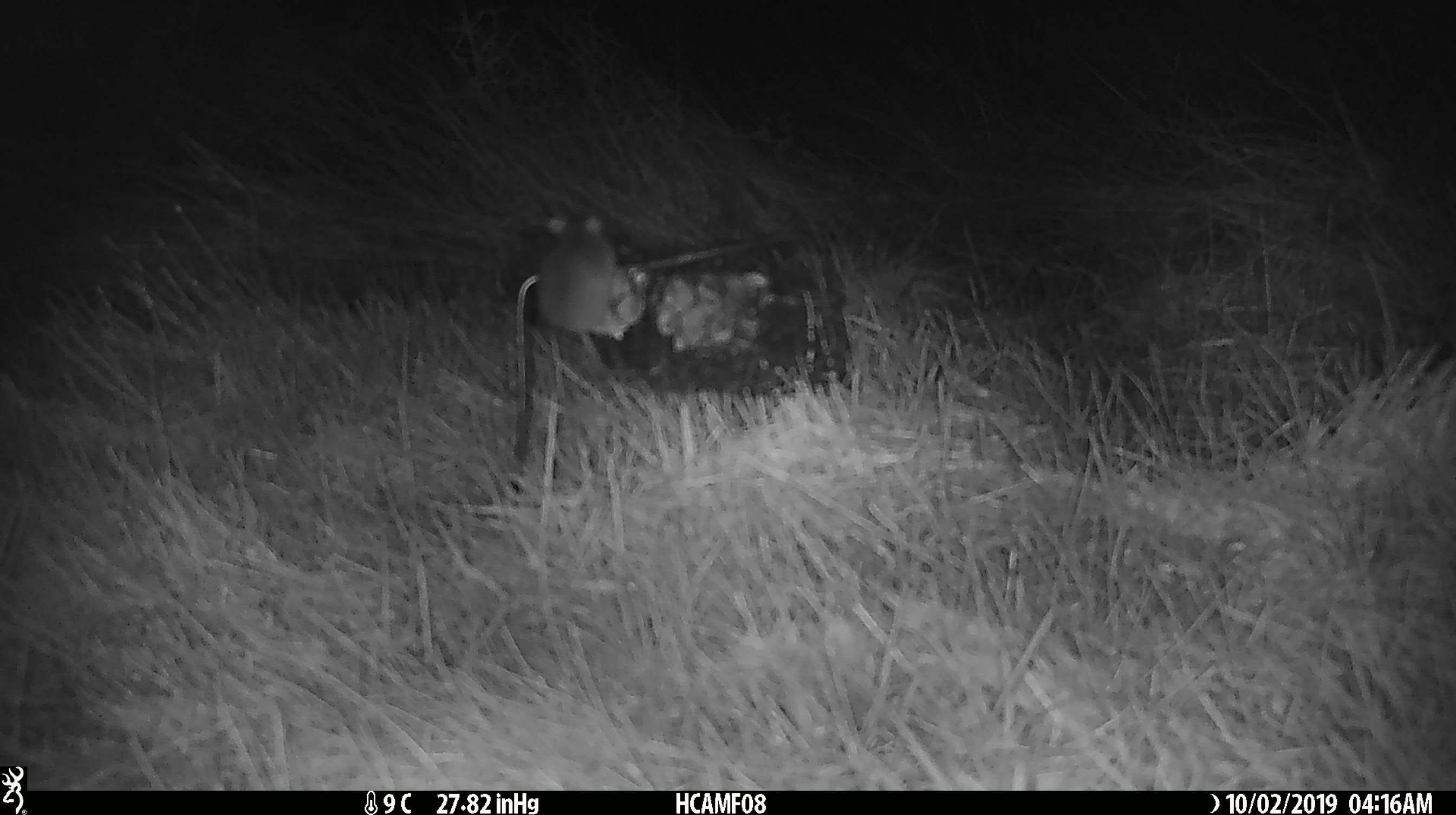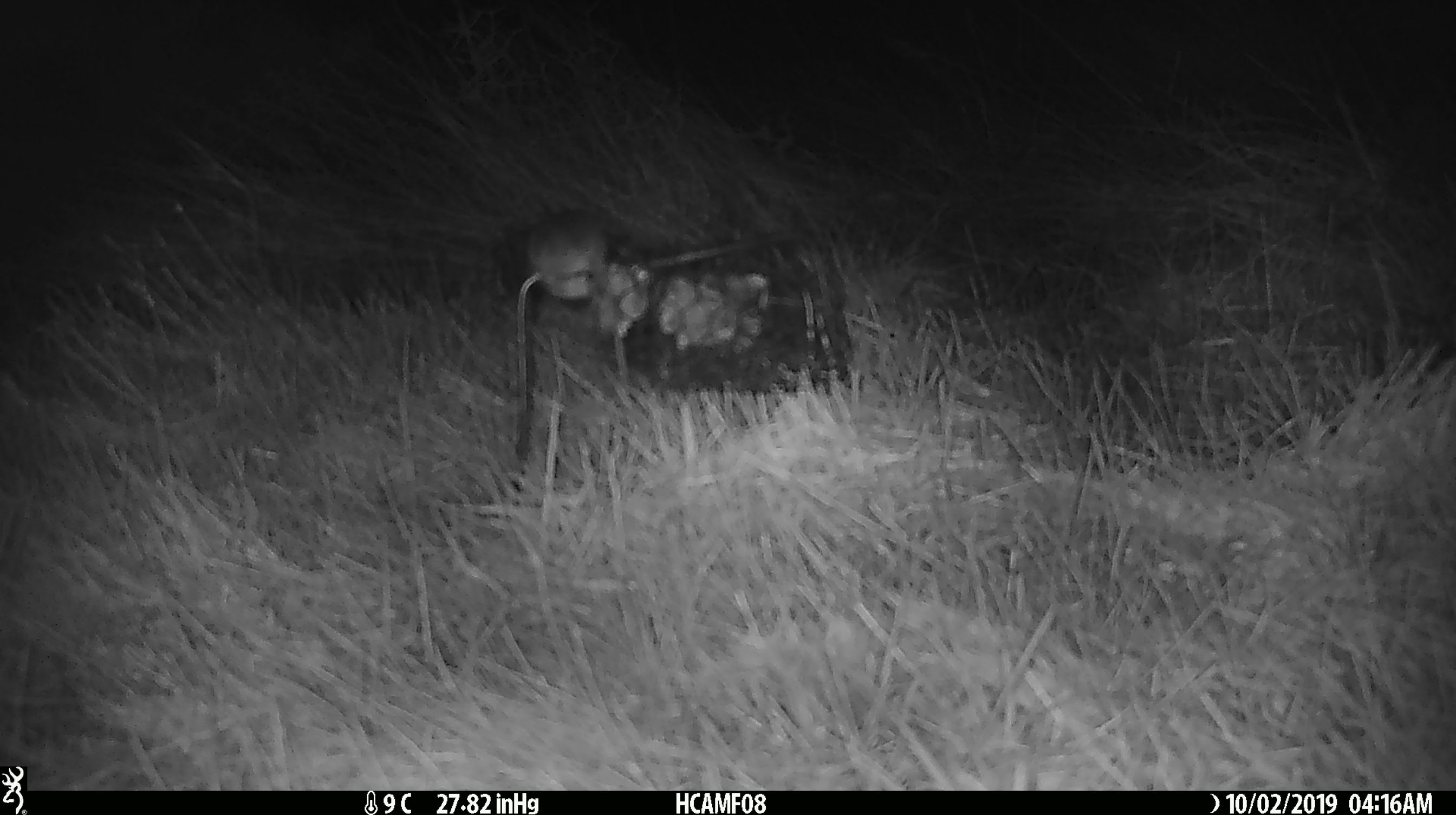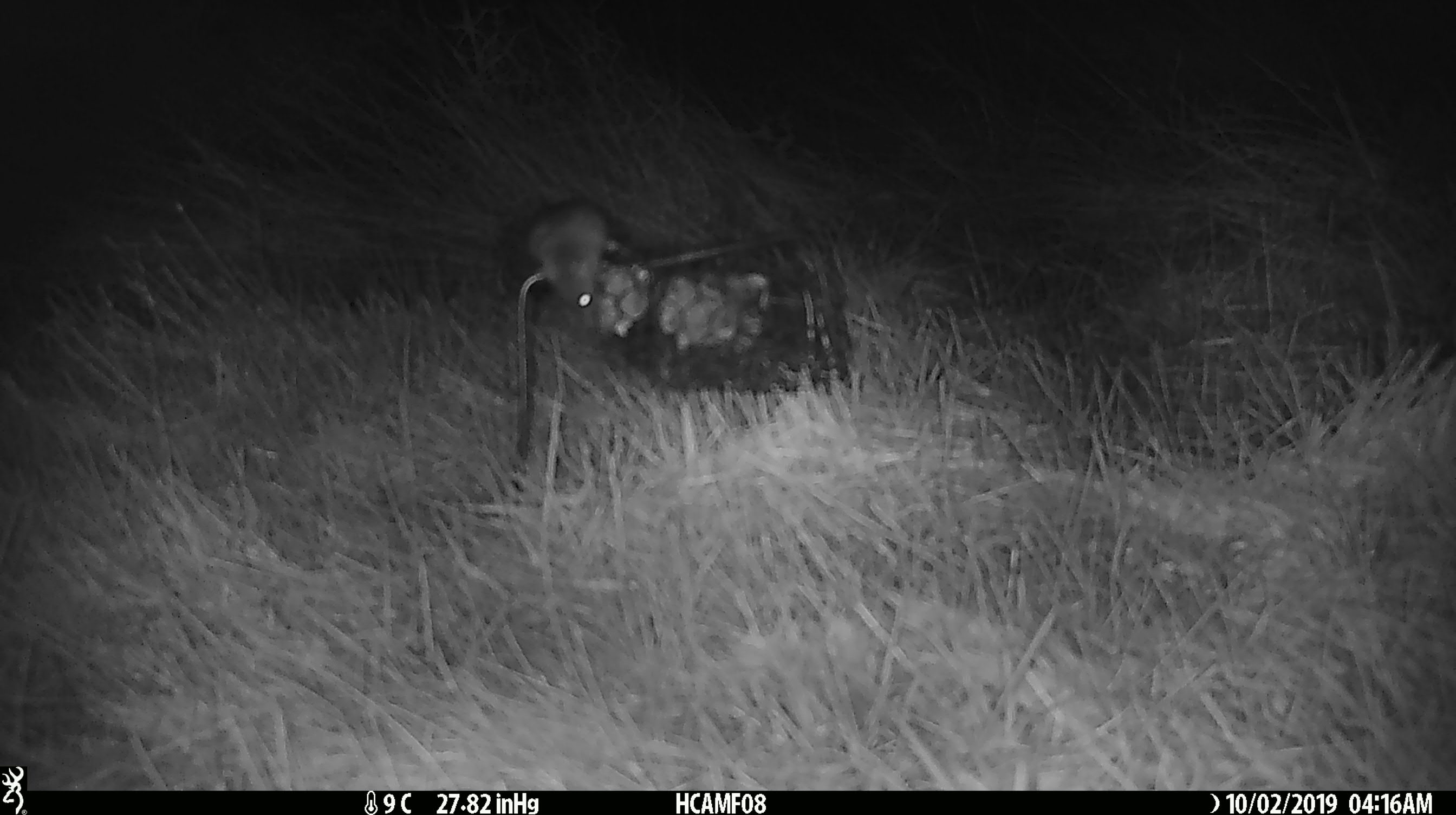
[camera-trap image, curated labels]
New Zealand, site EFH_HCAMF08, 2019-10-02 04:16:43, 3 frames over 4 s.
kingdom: Animalia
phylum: Chordata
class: Mammalia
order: Rodentia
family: Muridae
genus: Mus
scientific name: Mus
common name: mouse